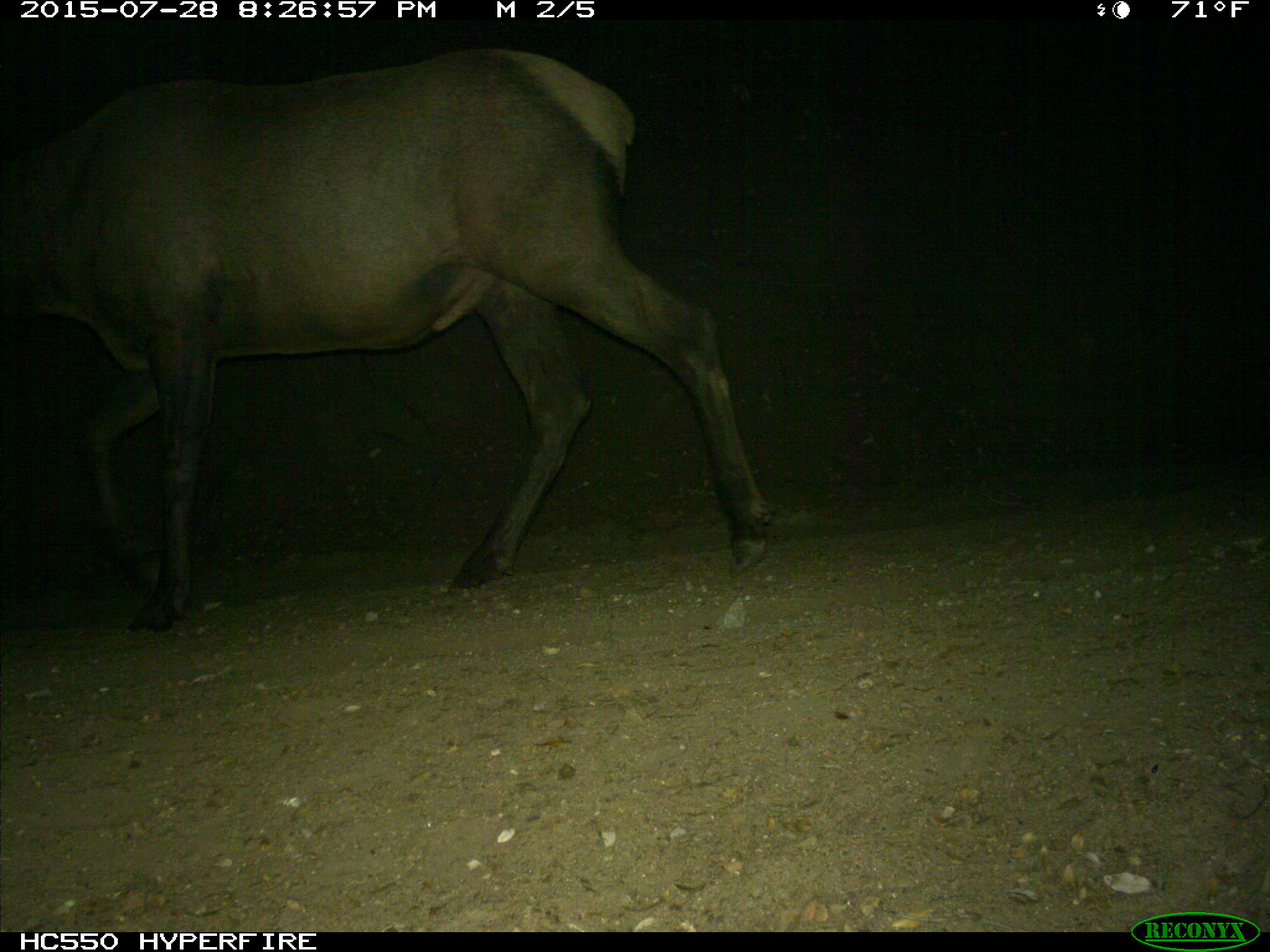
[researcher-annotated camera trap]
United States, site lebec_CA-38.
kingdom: Animalia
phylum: Chordata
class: Mammalia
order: Artiodactyla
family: Cervidae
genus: Cervus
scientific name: Cervus canadensis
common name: elk